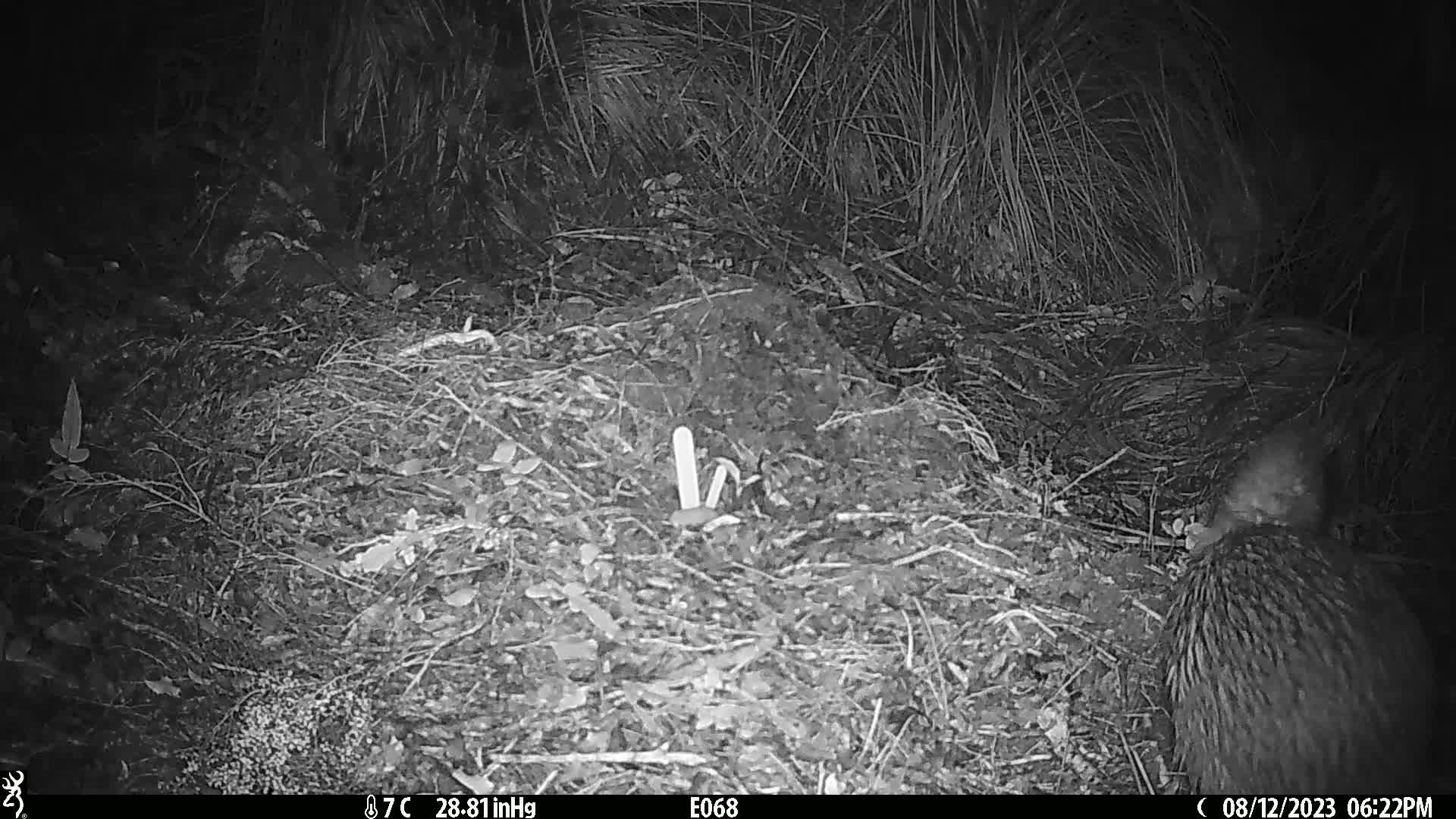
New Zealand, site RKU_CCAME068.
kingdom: Animalia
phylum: Chordata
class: Aves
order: Apterygiformes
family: Apterygidae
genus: Apteryx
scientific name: Apteryx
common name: kiwi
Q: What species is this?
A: Kiwi (Apteryx).